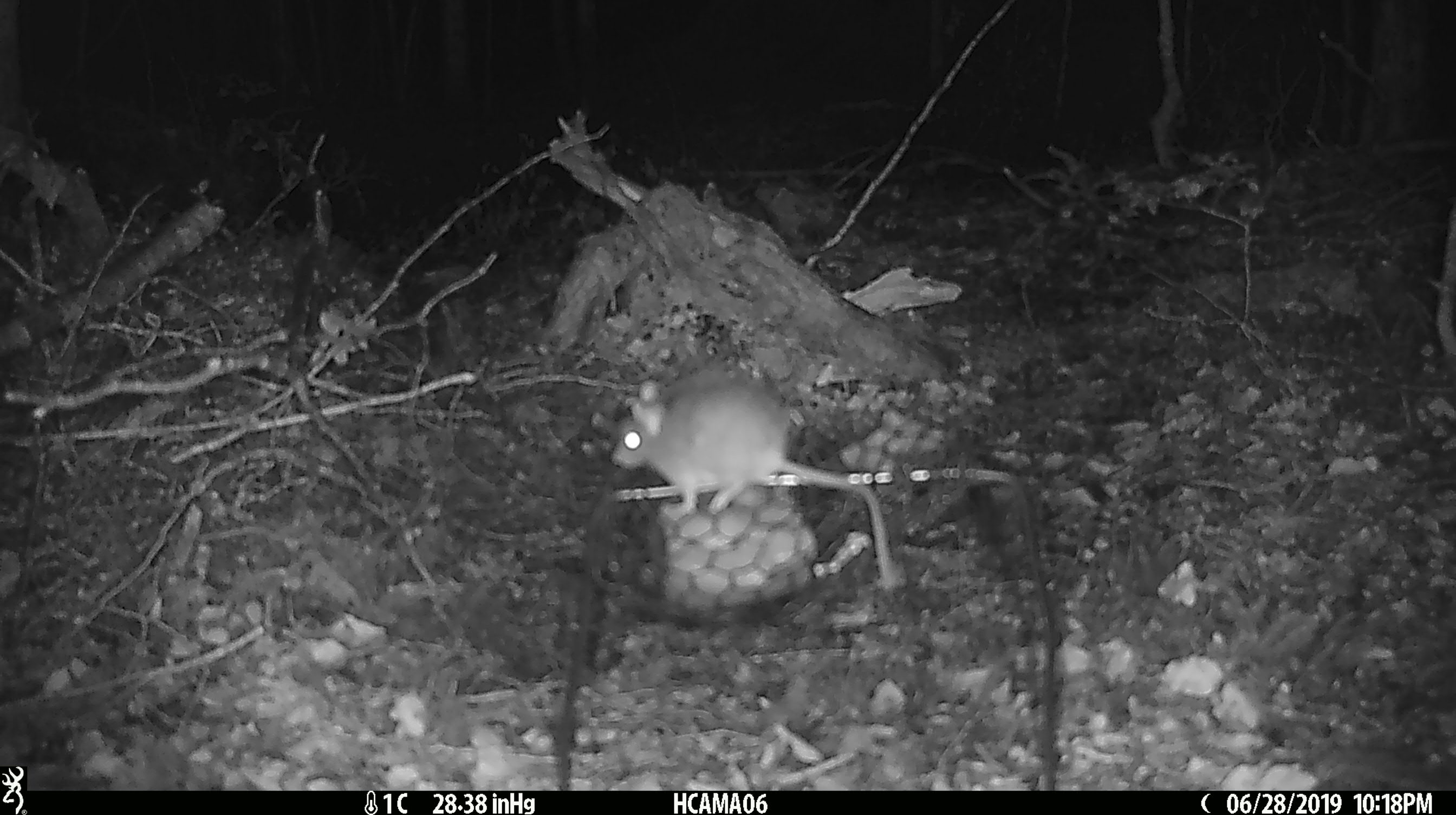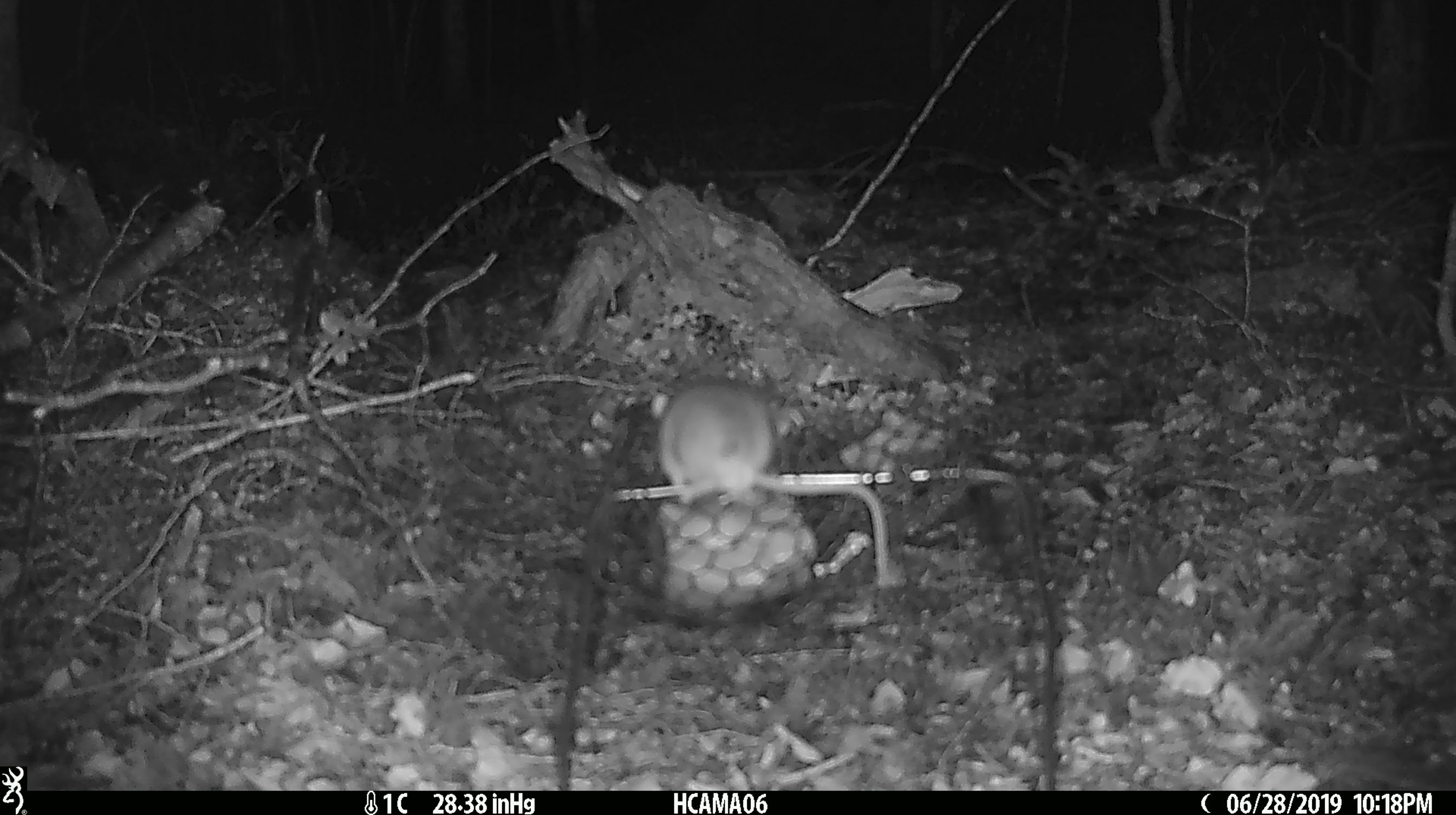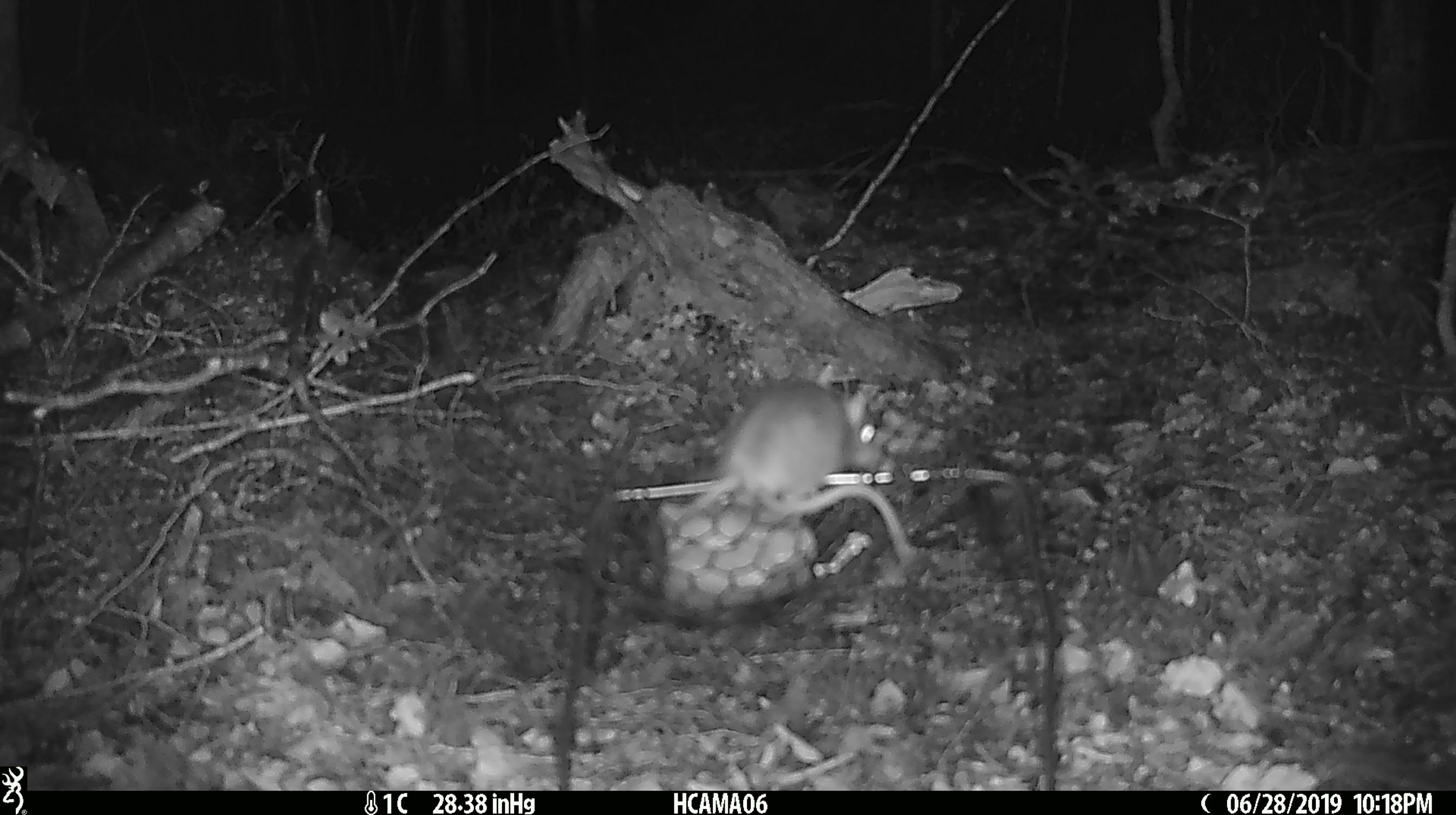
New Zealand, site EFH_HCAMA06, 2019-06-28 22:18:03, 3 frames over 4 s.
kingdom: Animalia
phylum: Chordata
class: Mammalia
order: Rodentia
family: Muridae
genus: Mus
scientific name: Mus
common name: mouse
Mouse (Mus).